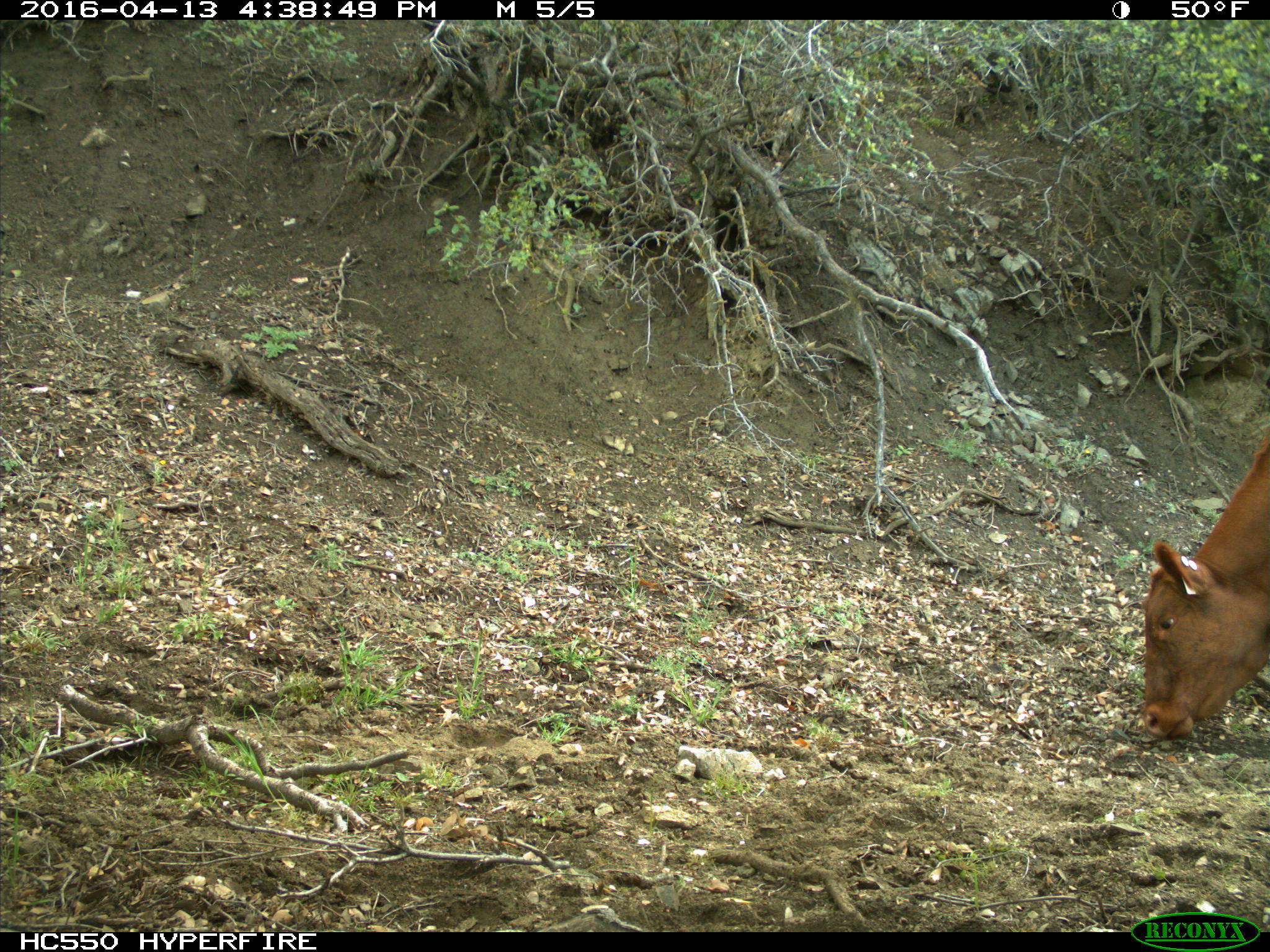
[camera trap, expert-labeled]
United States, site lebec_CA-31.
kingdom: Animalia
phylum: Chordata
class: Mammalia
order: Artiodactyla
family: Bovidae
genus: Bos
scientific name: Bos taurus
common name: domestic cow